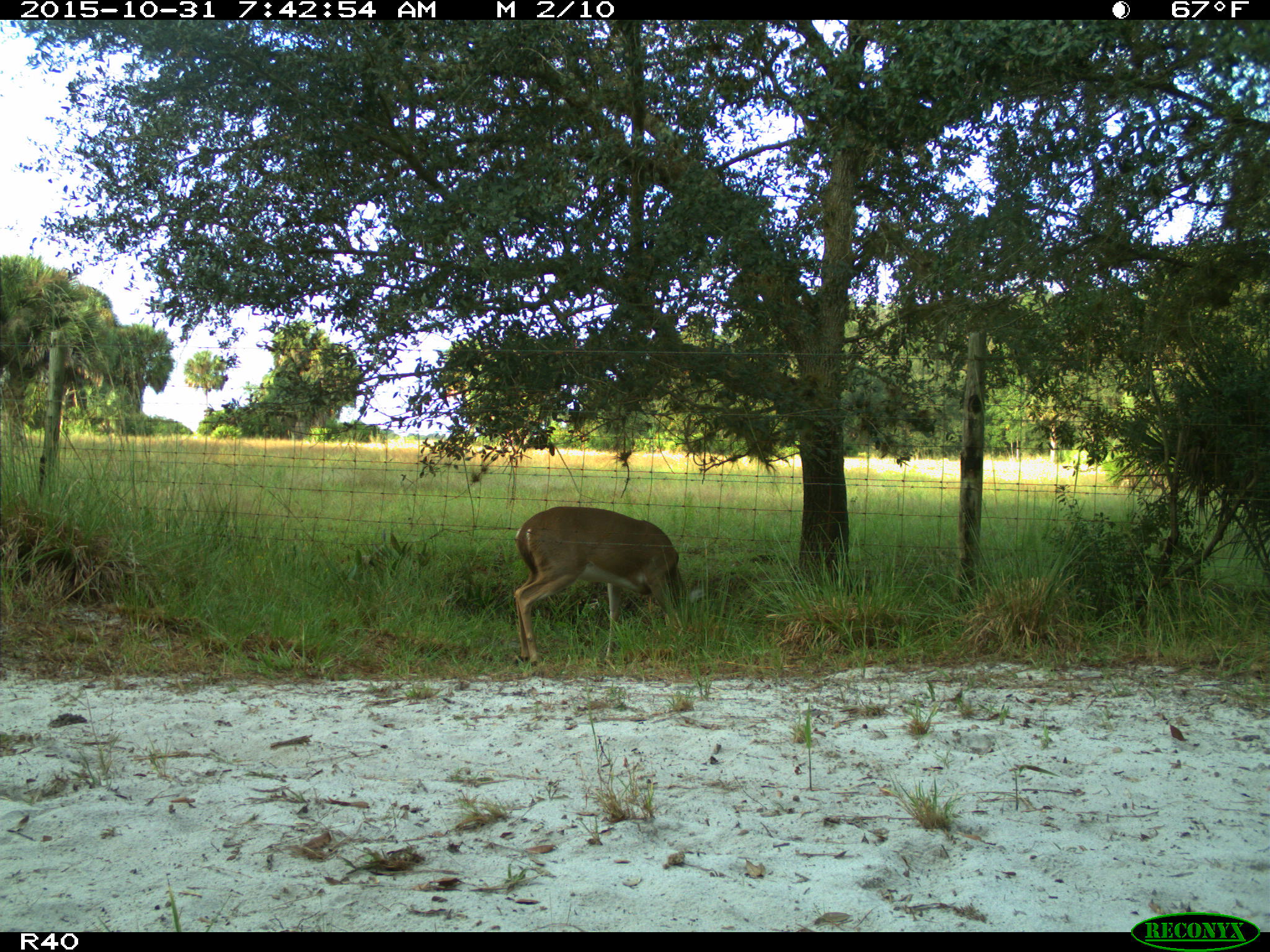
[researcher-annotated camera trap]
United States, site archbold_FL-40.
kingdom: Animalia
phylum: Chordata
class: Mammalia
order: Artiodactyla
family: Cervidae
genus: Odocoileus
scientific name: Odocoileus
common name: deer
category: unidentified deer